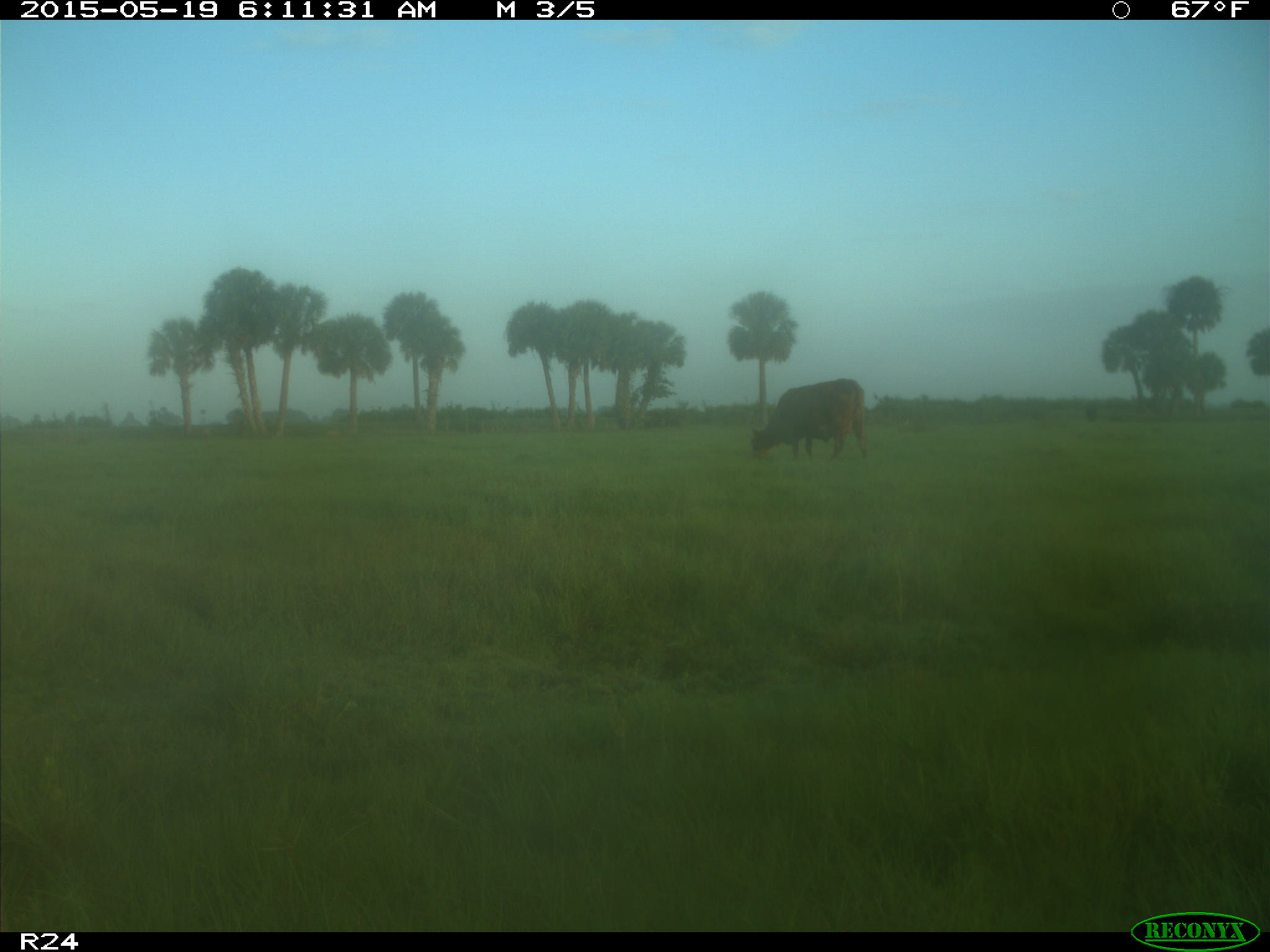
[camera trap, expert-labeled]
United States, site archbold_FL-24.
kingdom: Animalia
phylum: Chordata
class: Mammalia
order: Artiodactyla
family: Bovidae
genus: Bos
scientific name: Bos taurus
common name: domestic cow